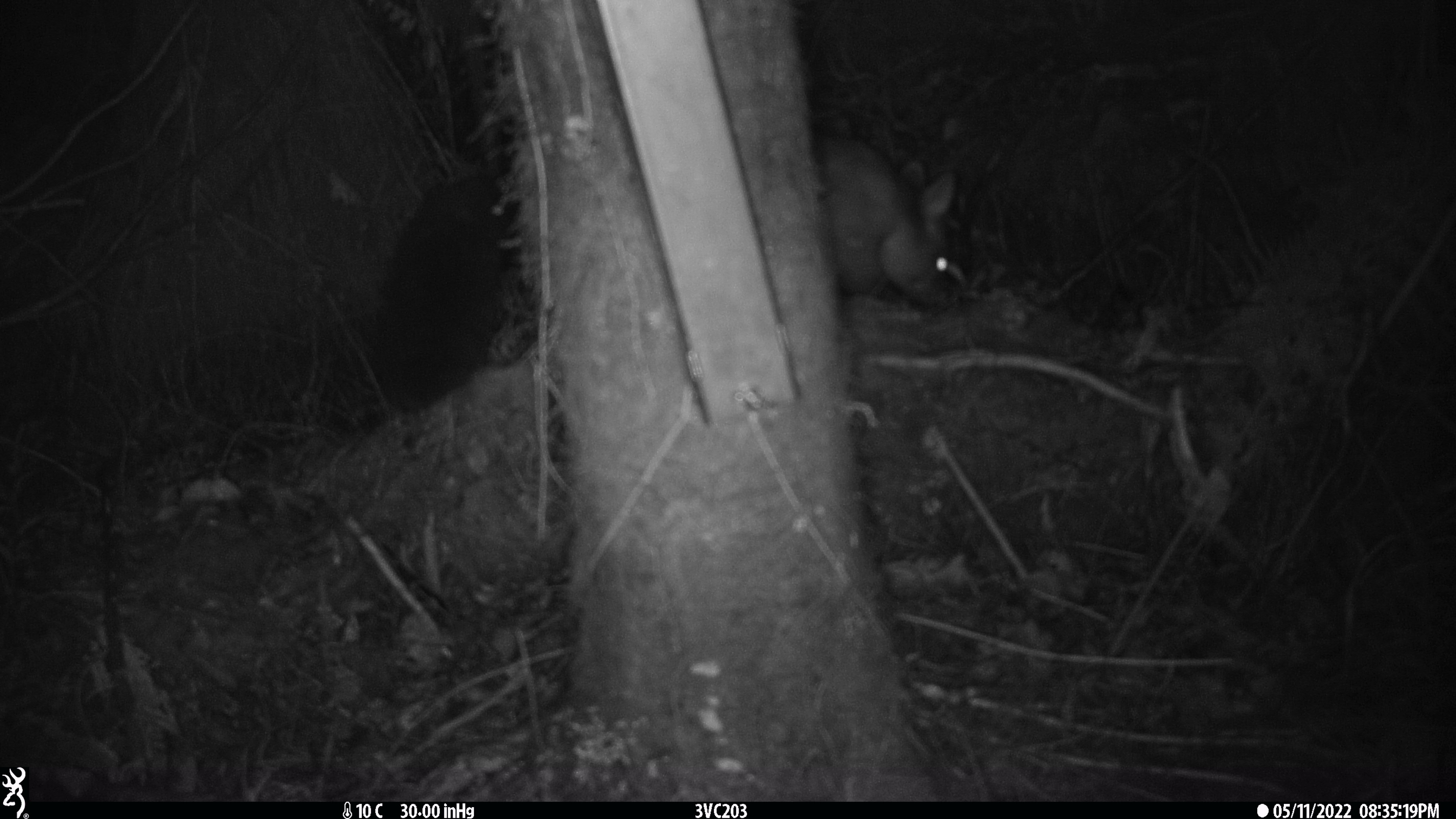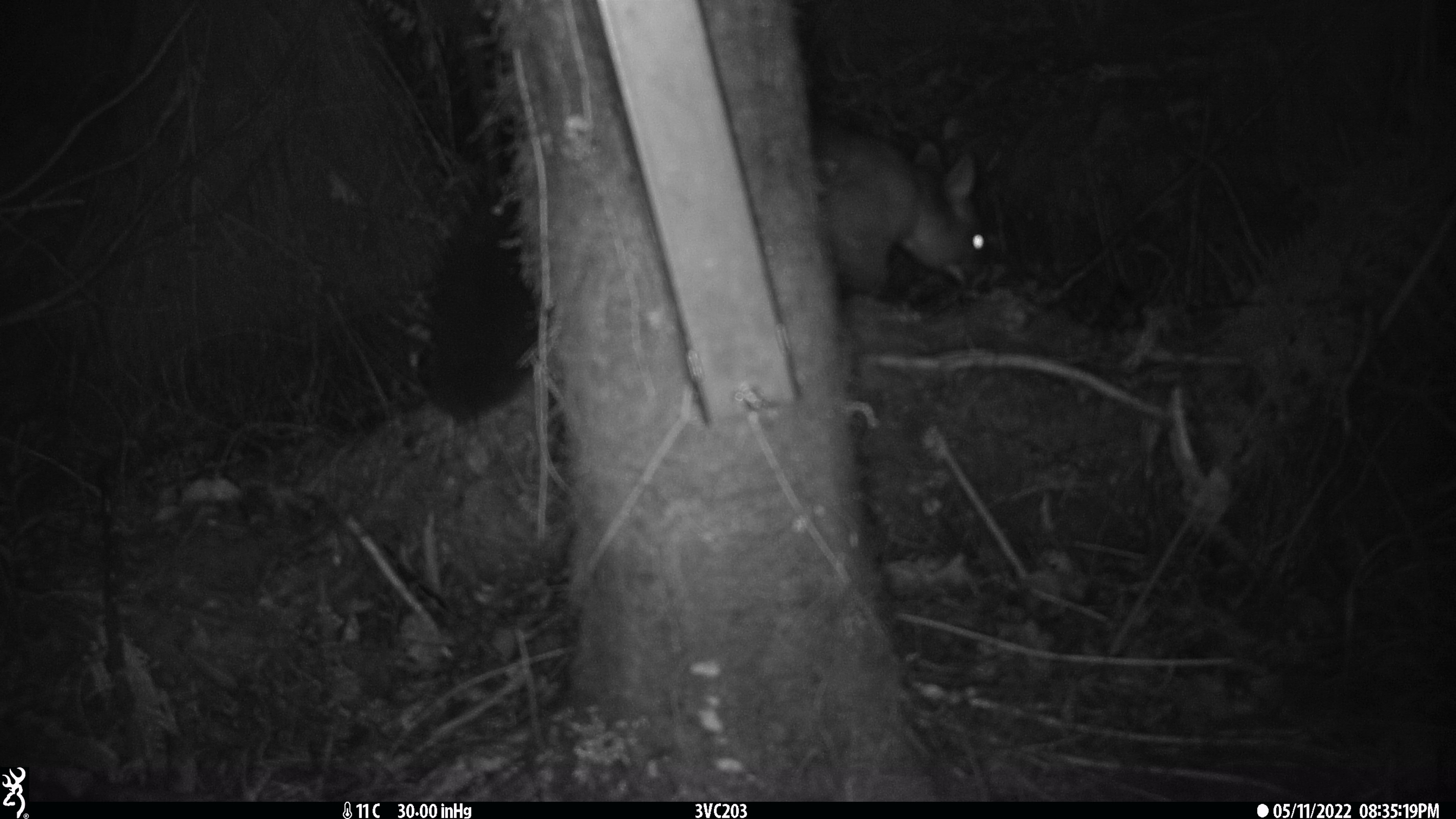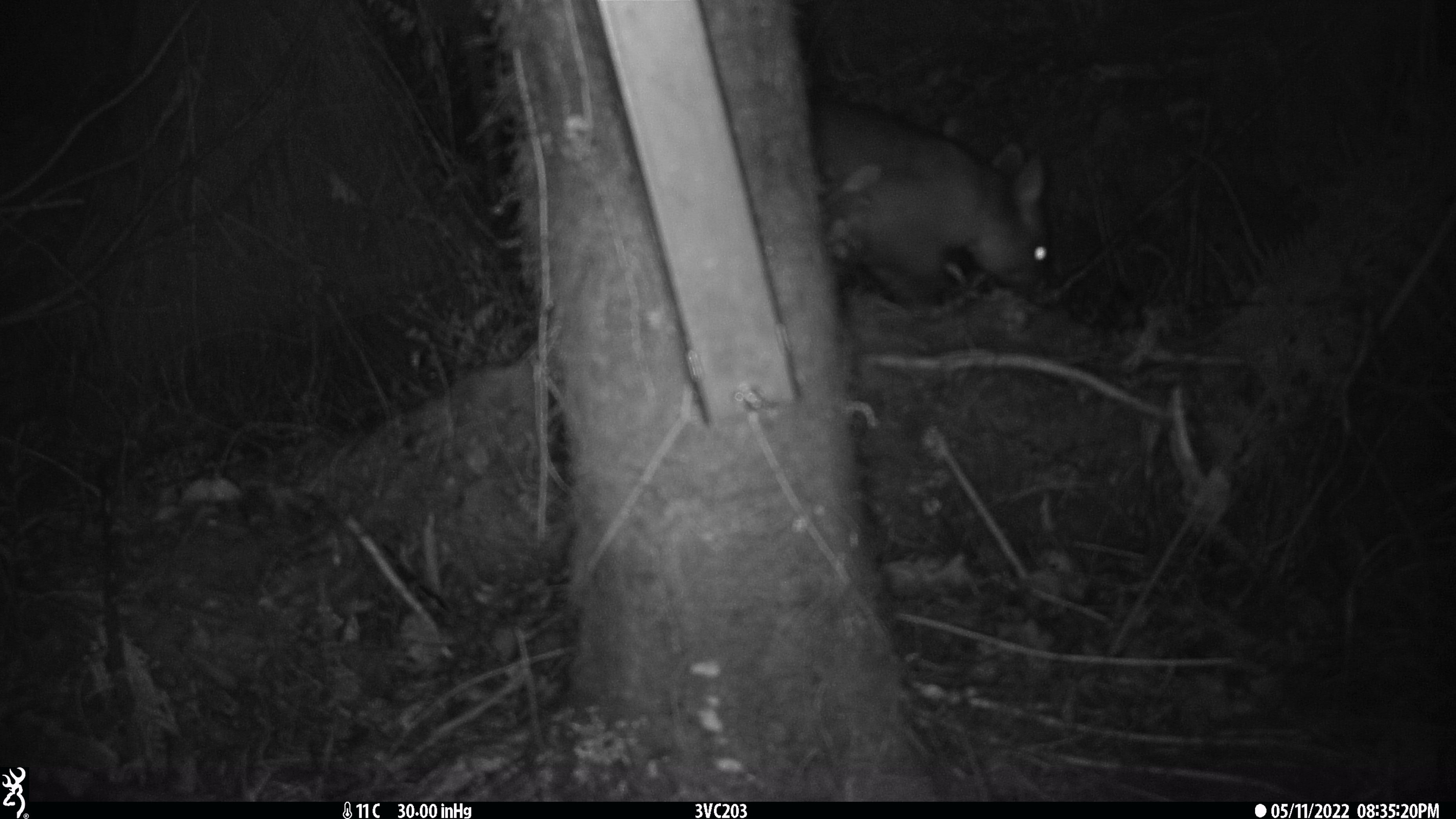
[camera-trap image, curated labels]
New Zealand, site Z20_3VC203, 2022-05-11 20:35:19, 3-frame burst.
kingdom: Animalia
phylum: Chordata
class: Mammalia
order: Diprotodontia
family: Phalangeridae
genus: Trichosurus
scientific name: Trichosurus vulpecula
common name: common brushtail possum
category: possum